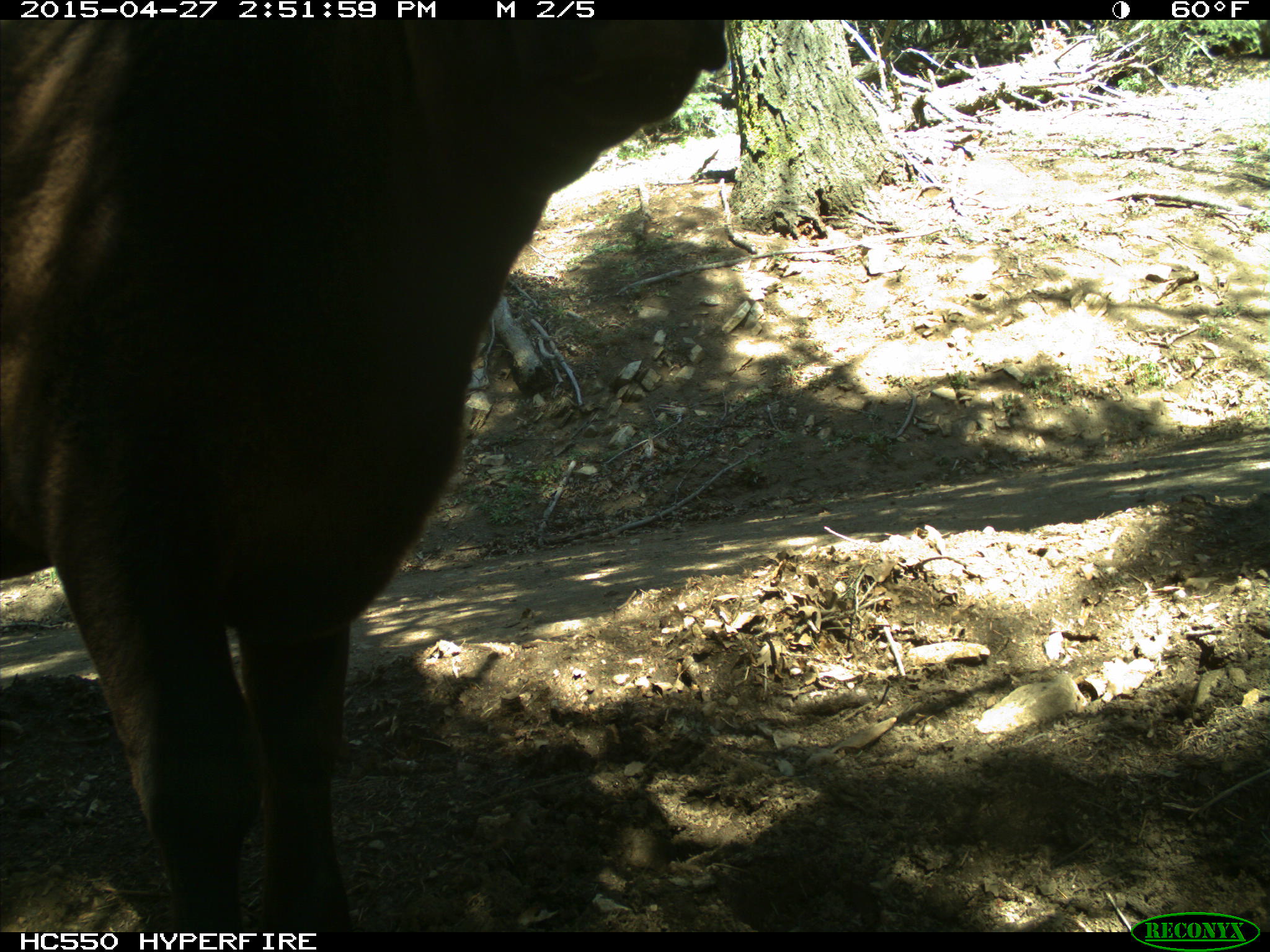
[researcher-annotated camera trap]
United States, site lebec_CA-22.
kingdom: Animalia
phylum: Chordata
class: Mammalia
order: Artiodactyla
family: Bovidae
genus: Bos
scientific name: Bos taurus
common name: domestic cow